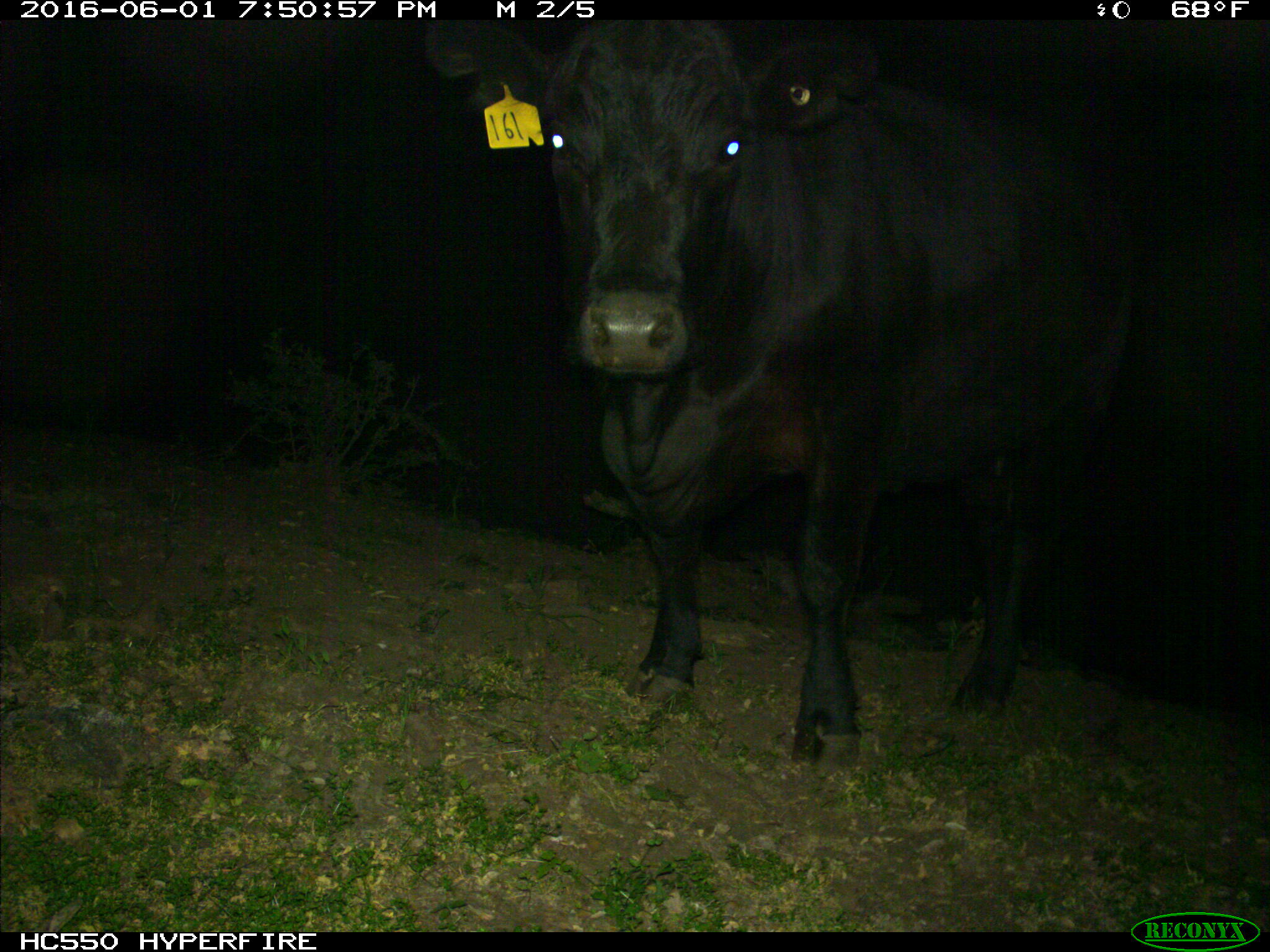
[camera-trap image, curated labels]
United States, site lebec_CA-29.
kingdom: Animalia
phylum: Chordata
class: Mammalia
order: Artiodactyla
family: Bovidae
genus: Bos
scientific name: Bos taurus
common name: domestic cow